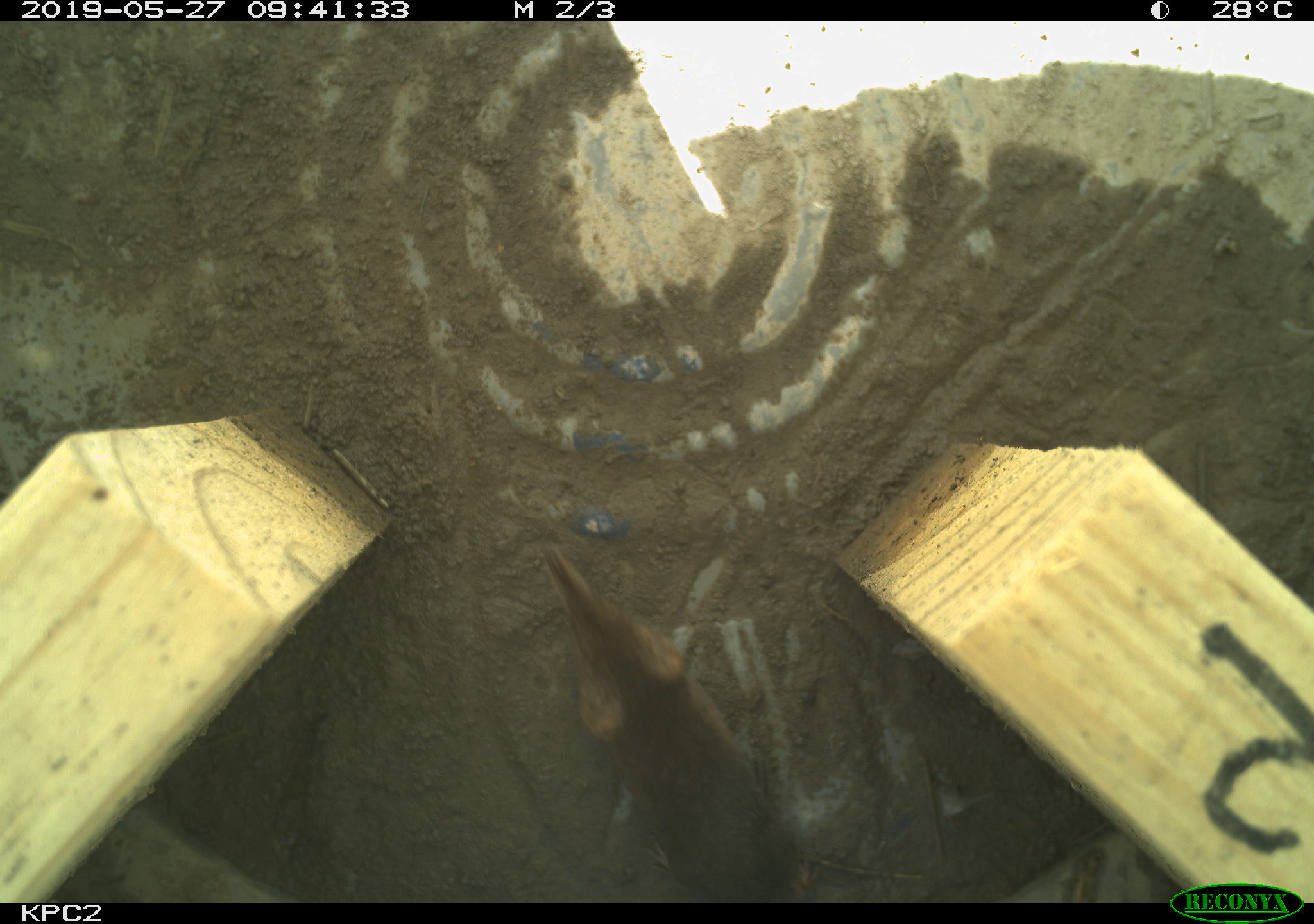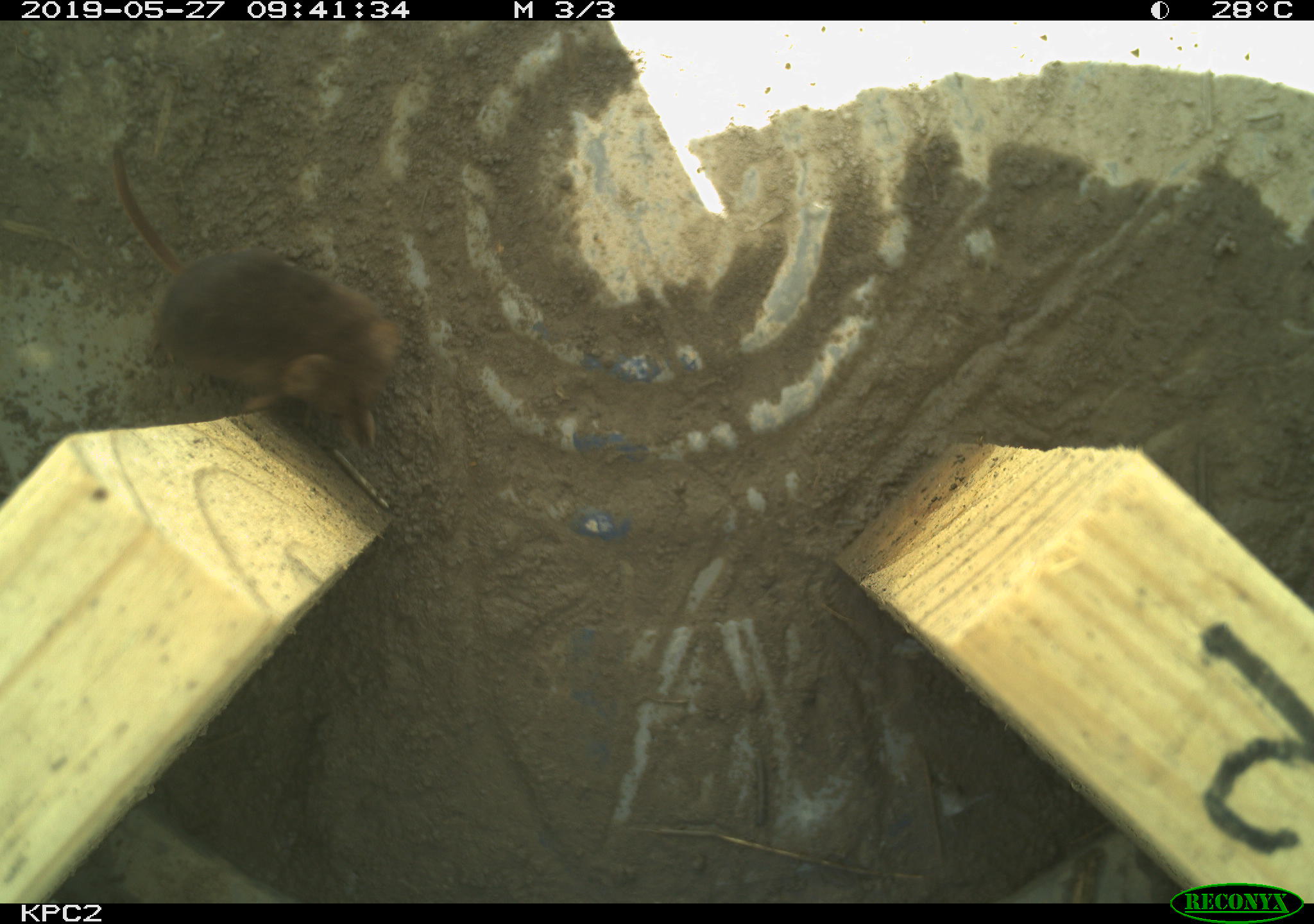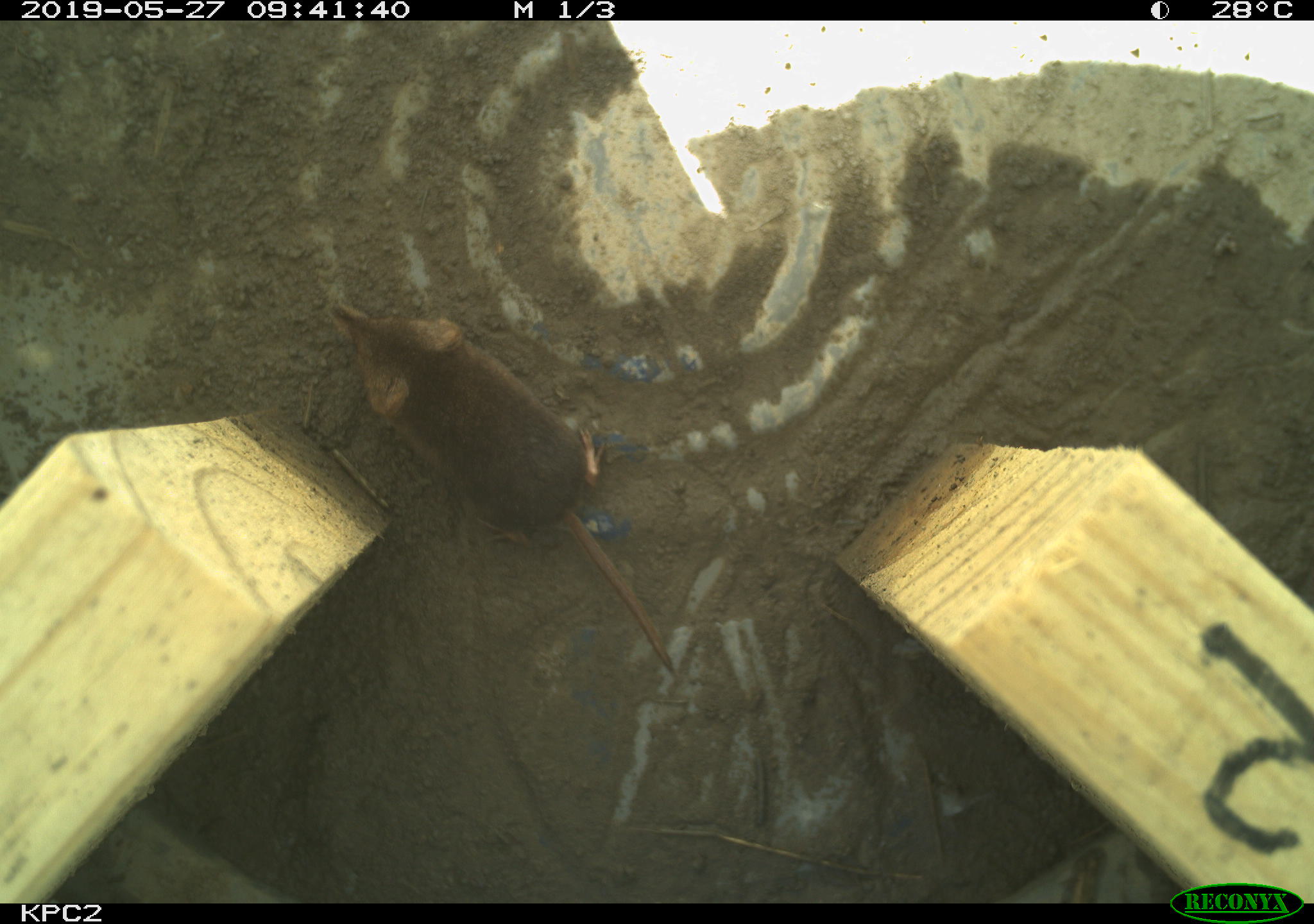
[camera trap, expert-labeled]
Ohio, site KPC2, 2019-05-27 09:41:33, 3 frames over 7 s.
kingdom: Animalia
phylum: Chordata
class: Mammalia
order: Eulipotyphla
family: Soricidae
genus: Sorex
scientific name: Sorex cinereus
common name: masked shrew